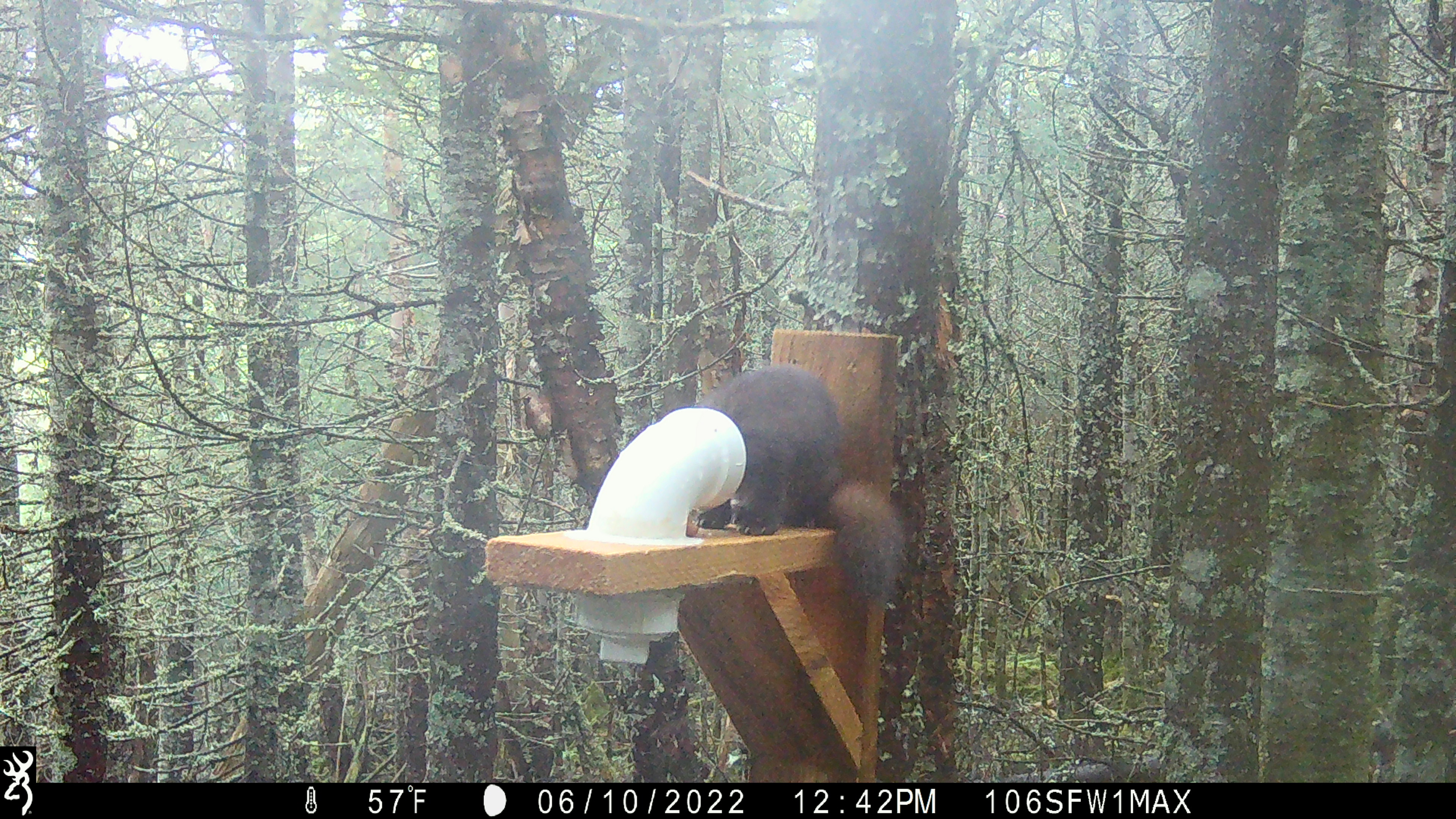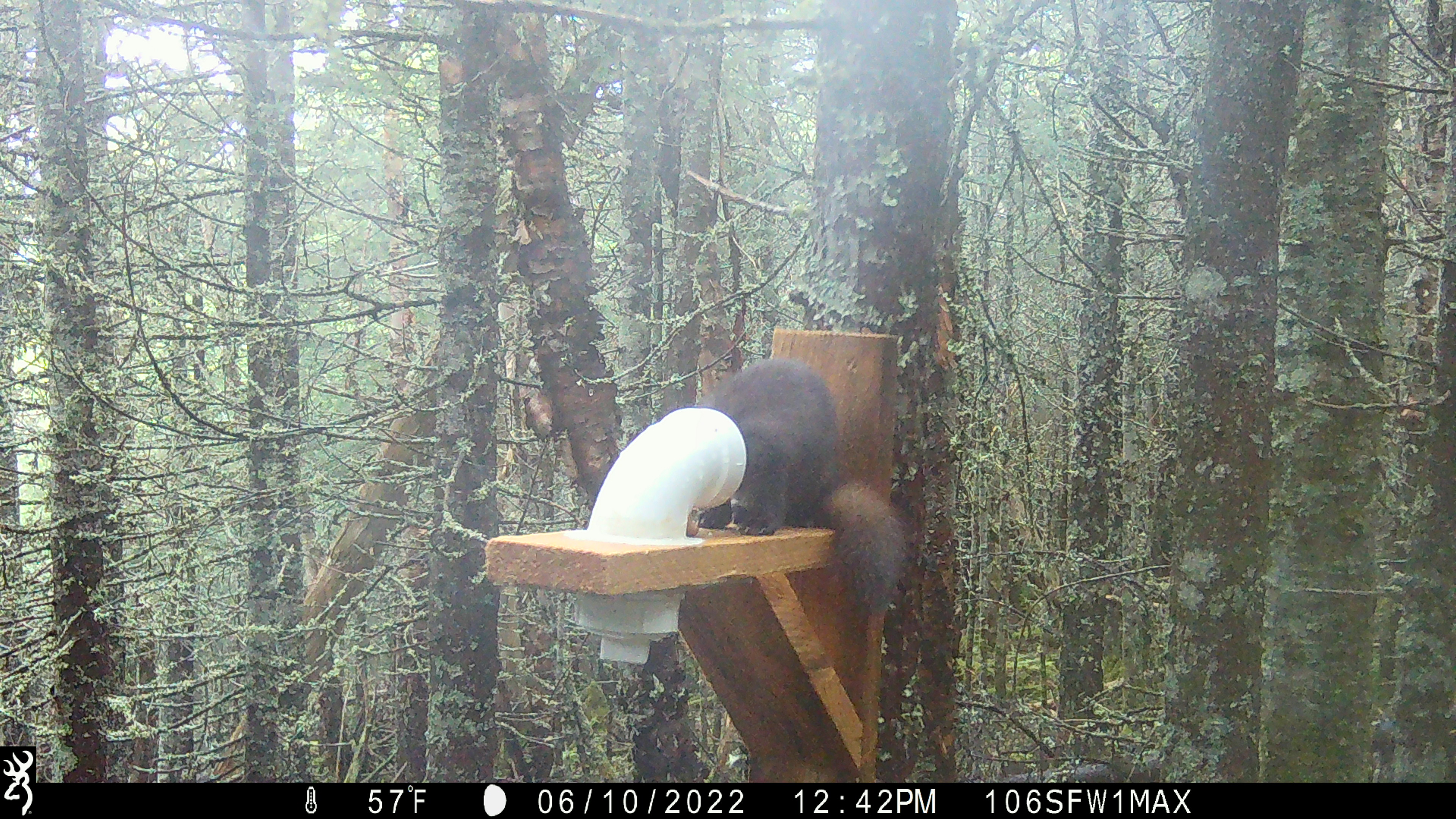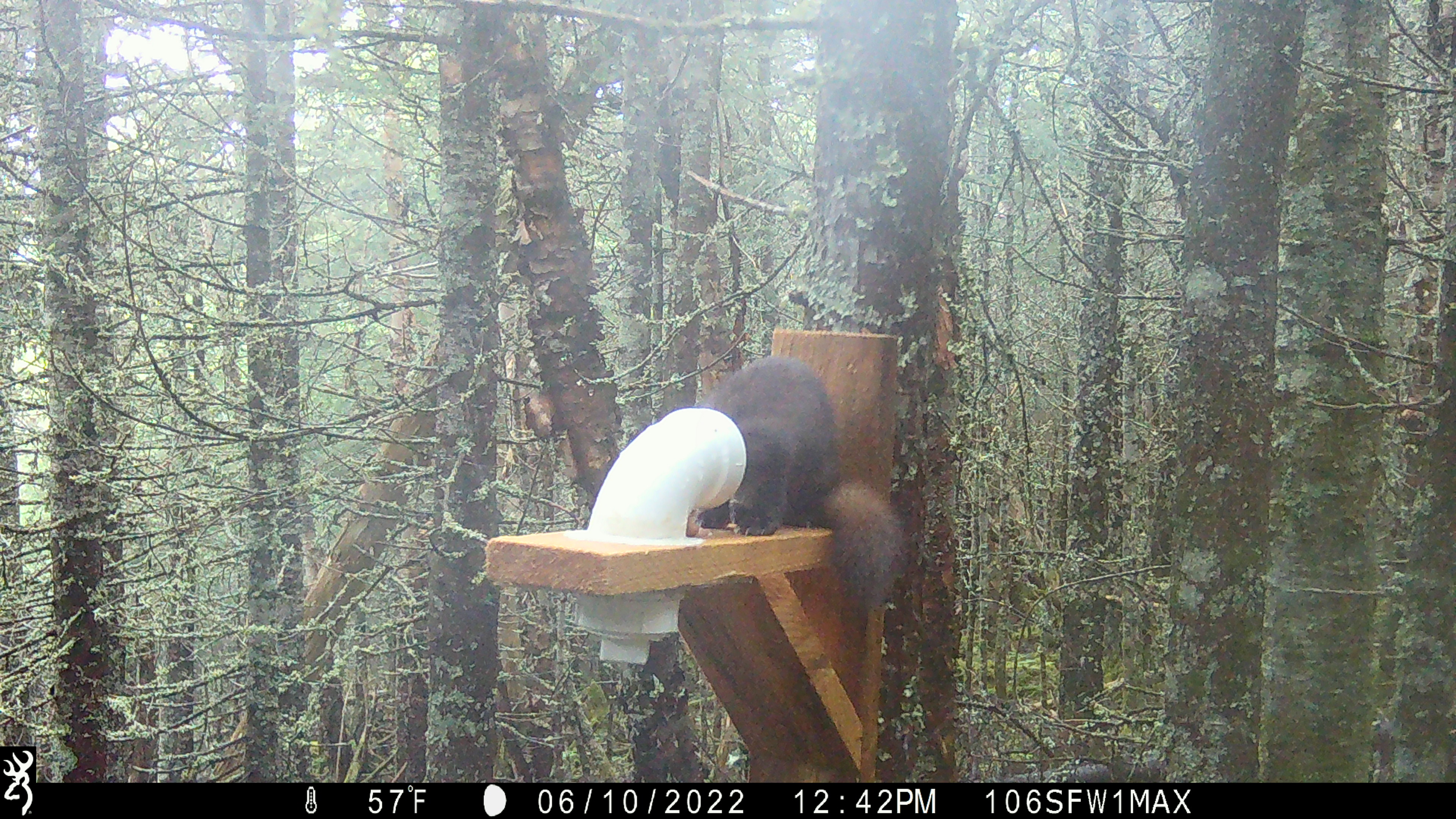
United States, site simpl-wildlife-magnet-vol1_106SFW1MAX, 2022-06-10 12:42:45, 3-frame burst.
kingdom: Animalia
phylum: Chordata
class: Mammalia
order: Carnivora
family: Mustelidae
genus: Martes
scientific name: Martes americana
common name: american marten